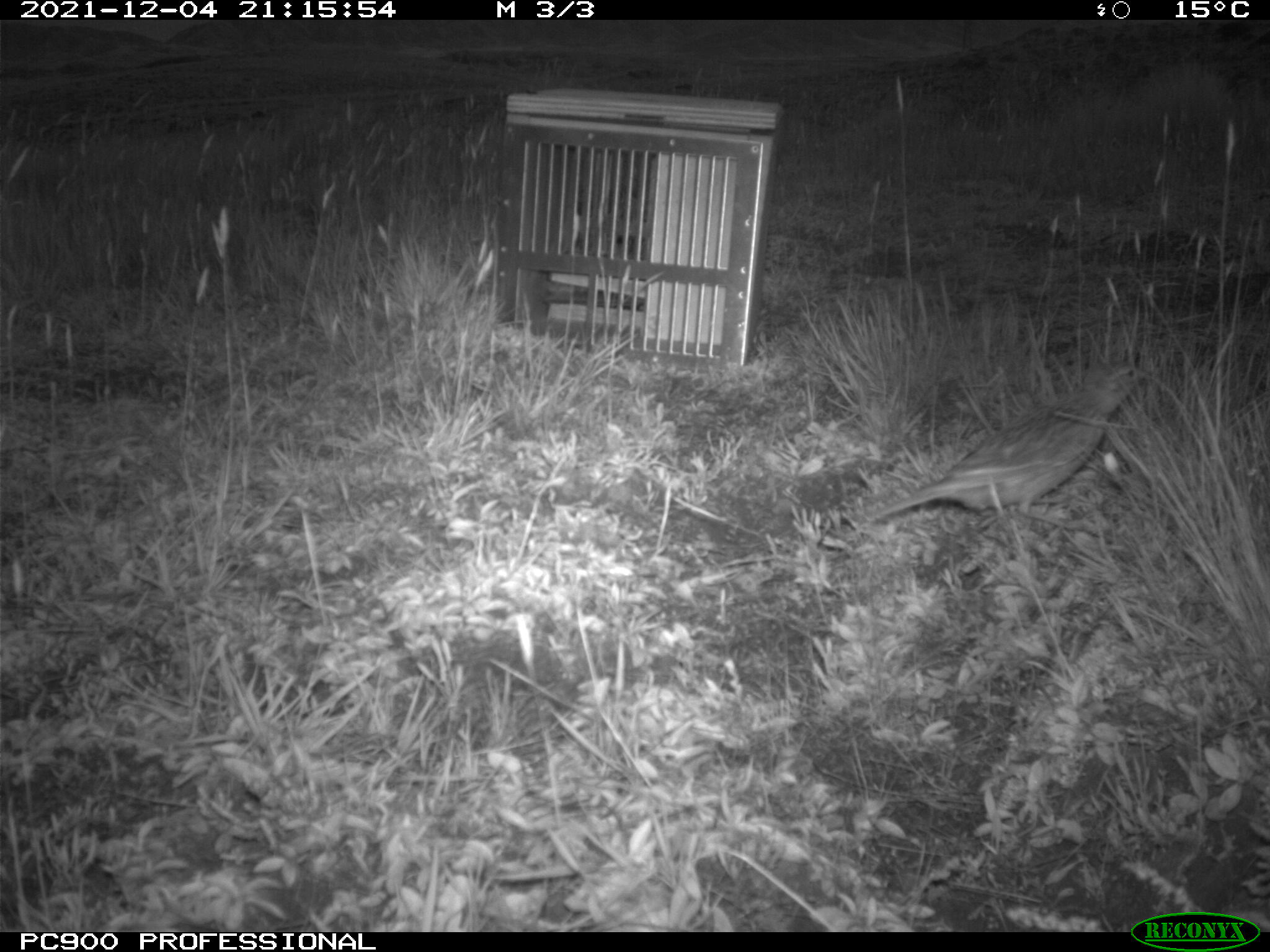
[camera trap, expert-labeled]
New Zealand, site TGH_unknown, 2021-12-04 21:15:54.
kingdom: Animalia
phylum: Chordata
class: Aves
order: Passeriformes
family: Motacillidae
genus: Anthus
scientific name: Anthus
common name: pipit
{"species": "pipit (Anthus)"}